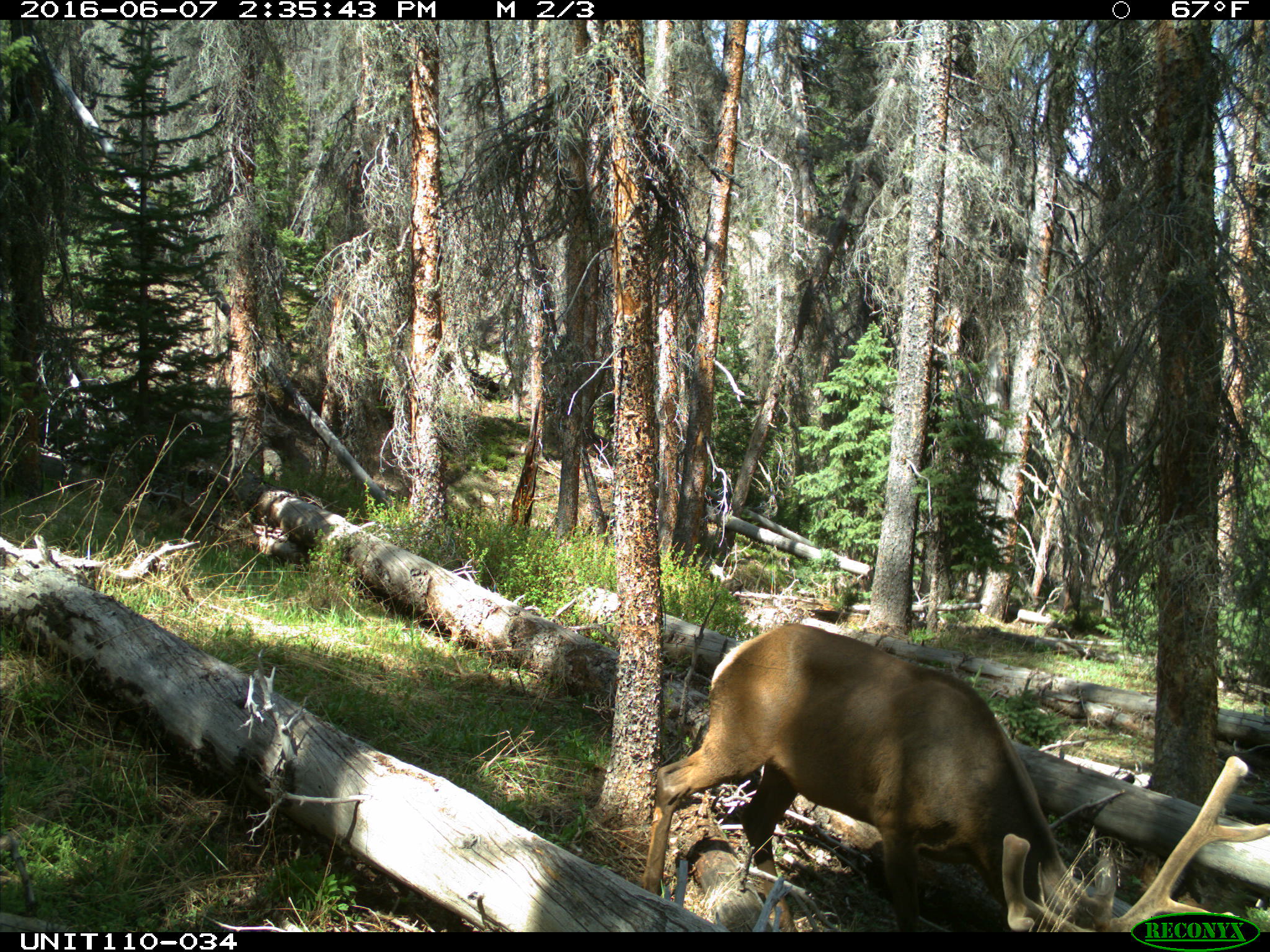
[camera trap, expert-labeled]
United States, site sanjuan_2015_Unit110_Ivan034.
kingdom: Animalia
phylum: Chordata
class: Mammalia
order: Artiodactyla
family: Cervidae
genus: Cervus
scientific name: Cervus elaphus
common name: red deer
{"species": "Cervus elaphus (red deer)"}